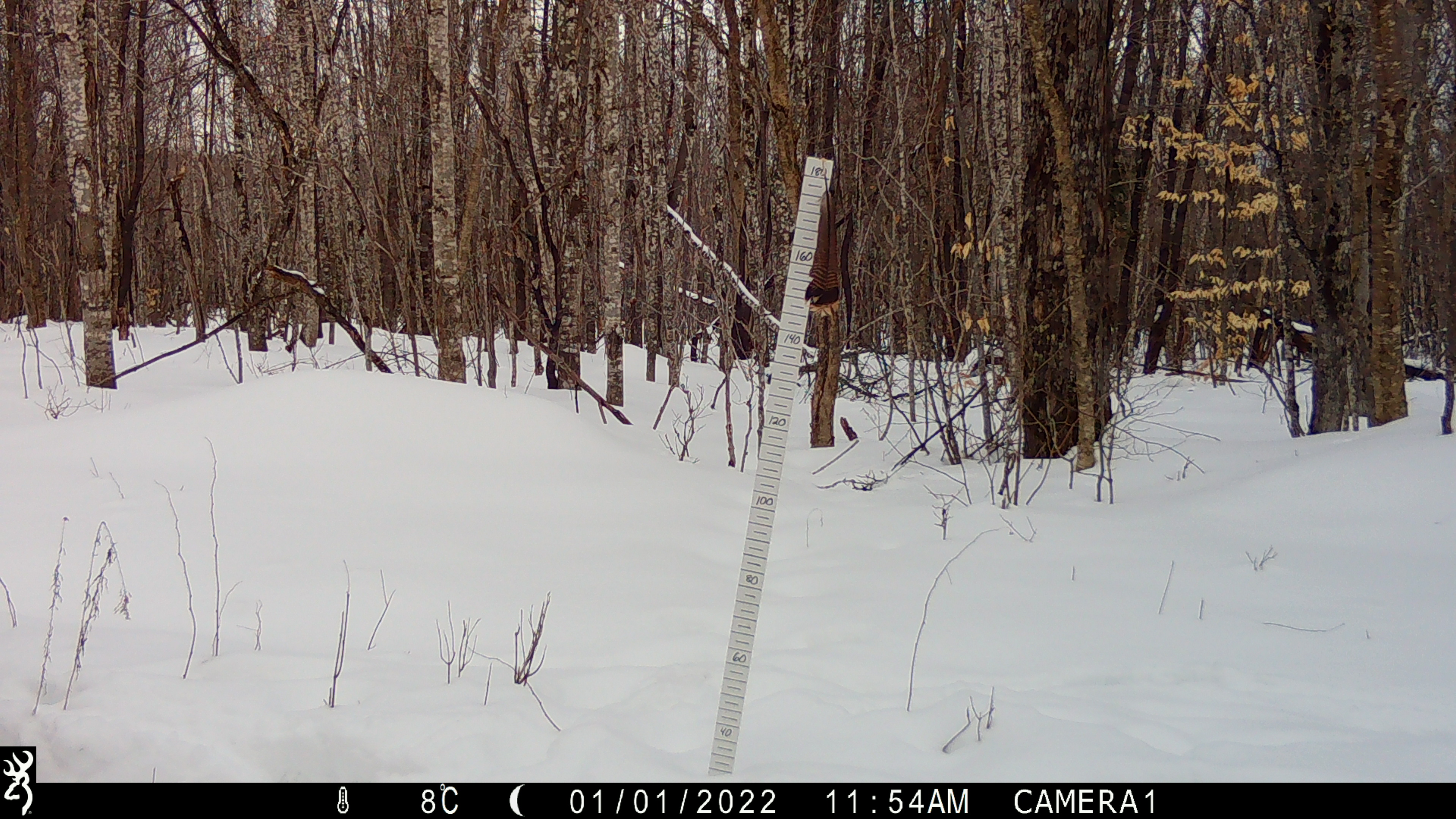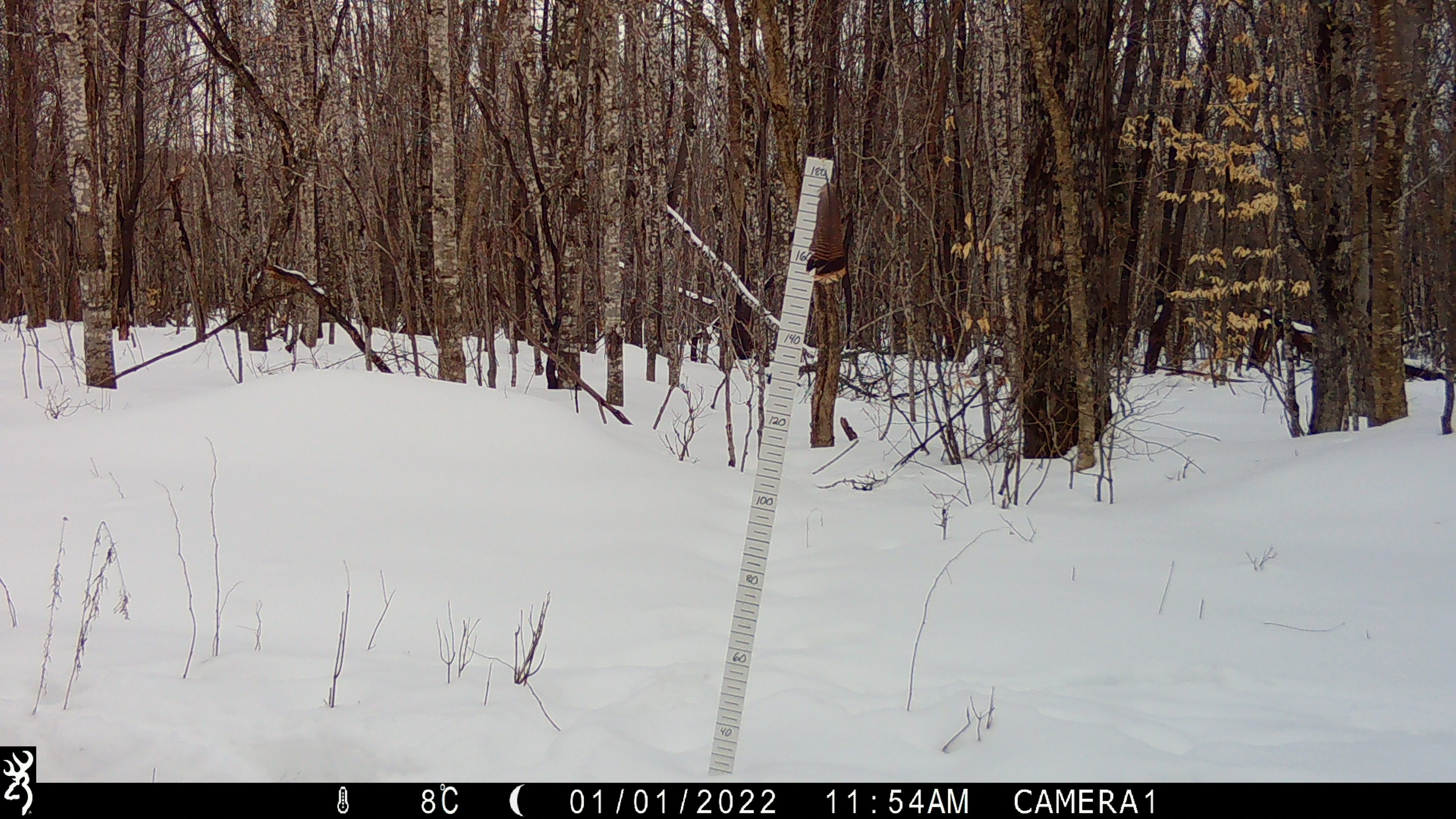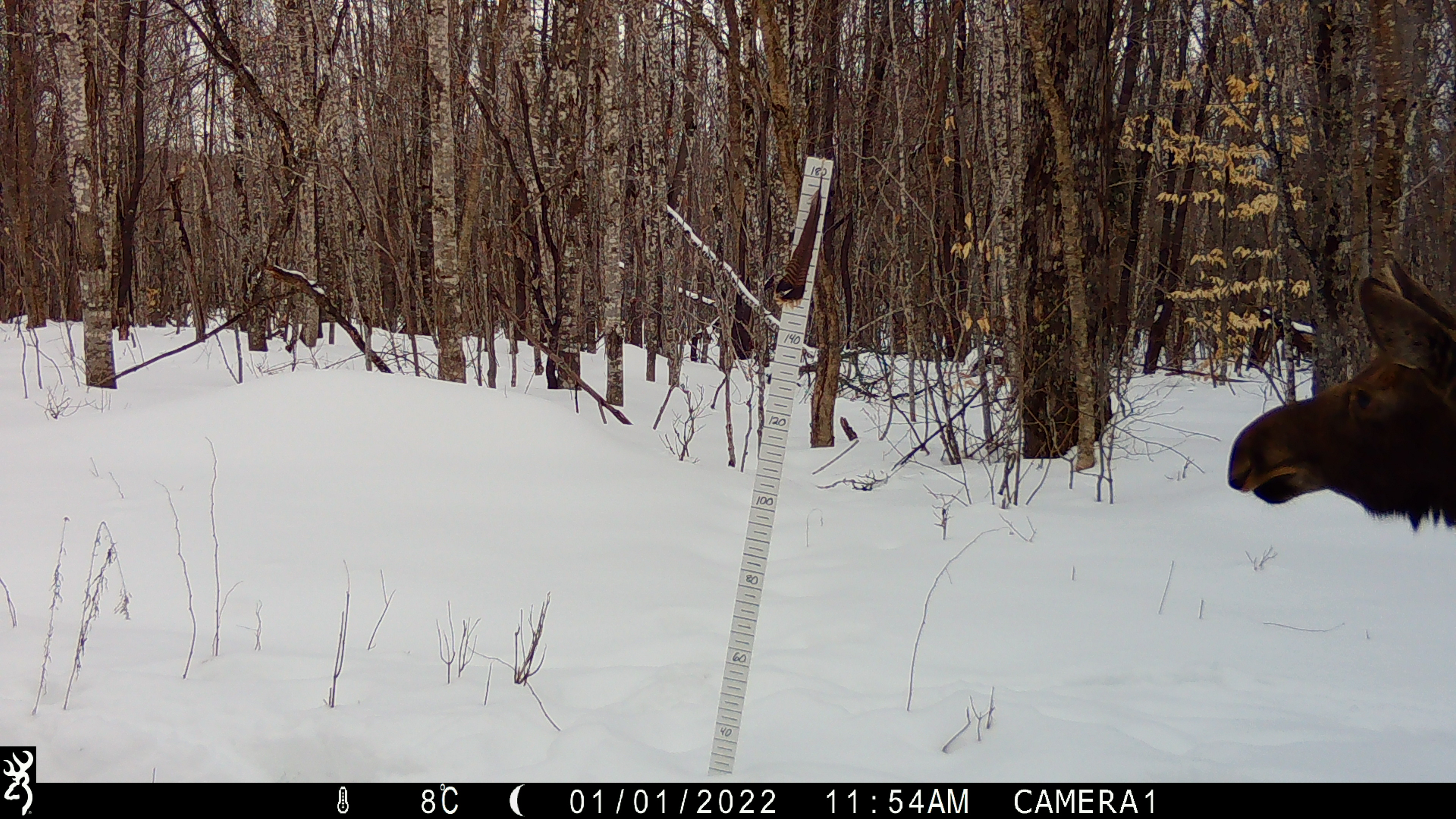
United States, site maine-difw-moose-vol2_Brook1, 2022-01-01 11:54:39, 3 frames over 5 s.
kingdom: Animalia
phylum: Chordata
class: Mammalia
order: Artiodactyla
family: Cervidae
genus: Alces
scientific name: Alces alces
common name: moose